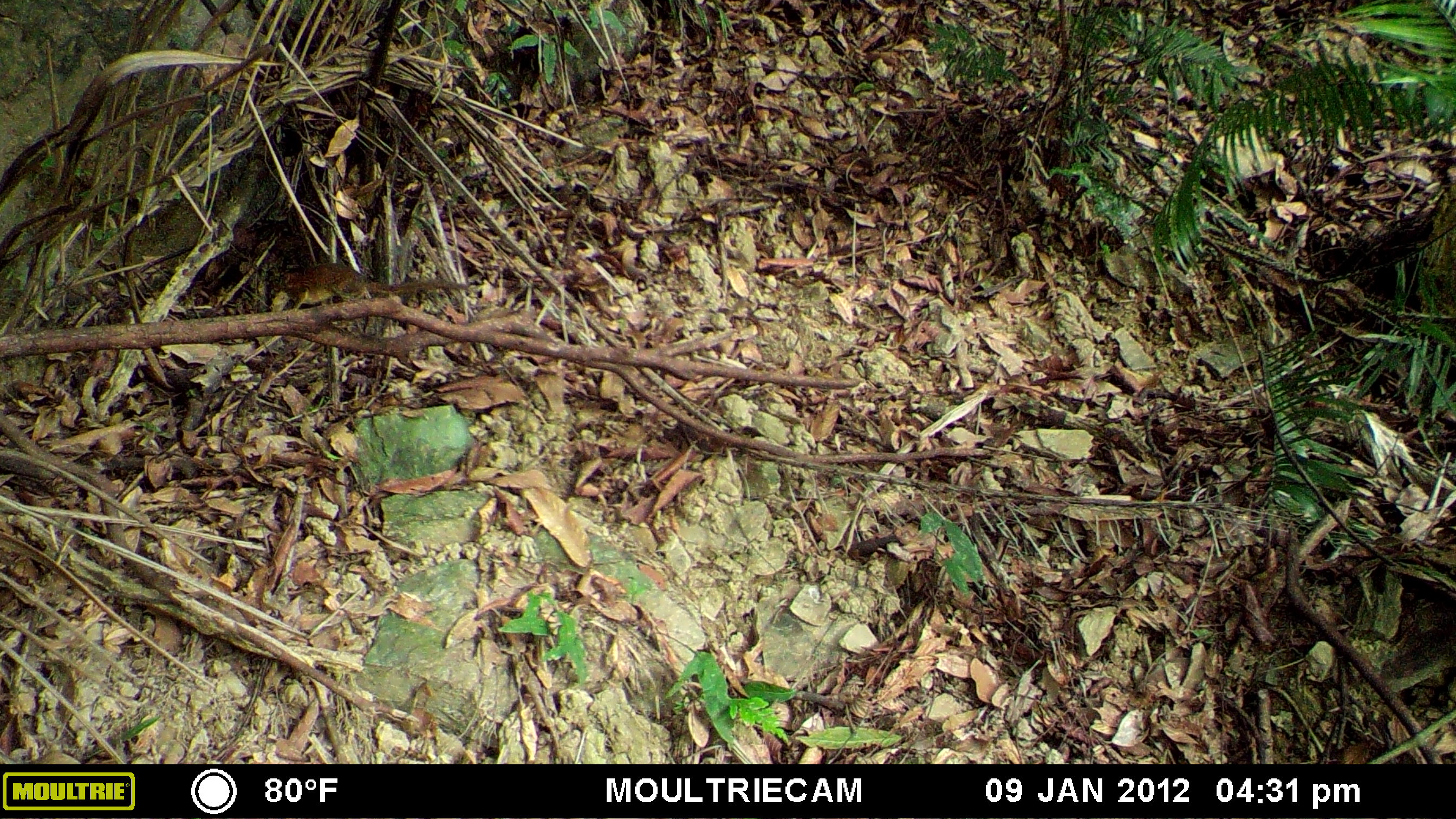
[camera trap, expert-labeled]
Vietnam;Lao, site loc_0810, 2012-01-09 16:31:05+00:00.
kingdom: Animalia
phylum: Chordata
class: Mammalia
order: Scandentia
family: Tupaiidae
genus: Tupaia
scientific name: Tupaia belangeri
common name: northern treeshrew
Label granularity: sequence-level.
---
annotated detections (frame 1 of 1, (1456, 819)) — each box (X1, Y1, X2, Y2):
northern treeshrew: (273, 264, 469, 312)